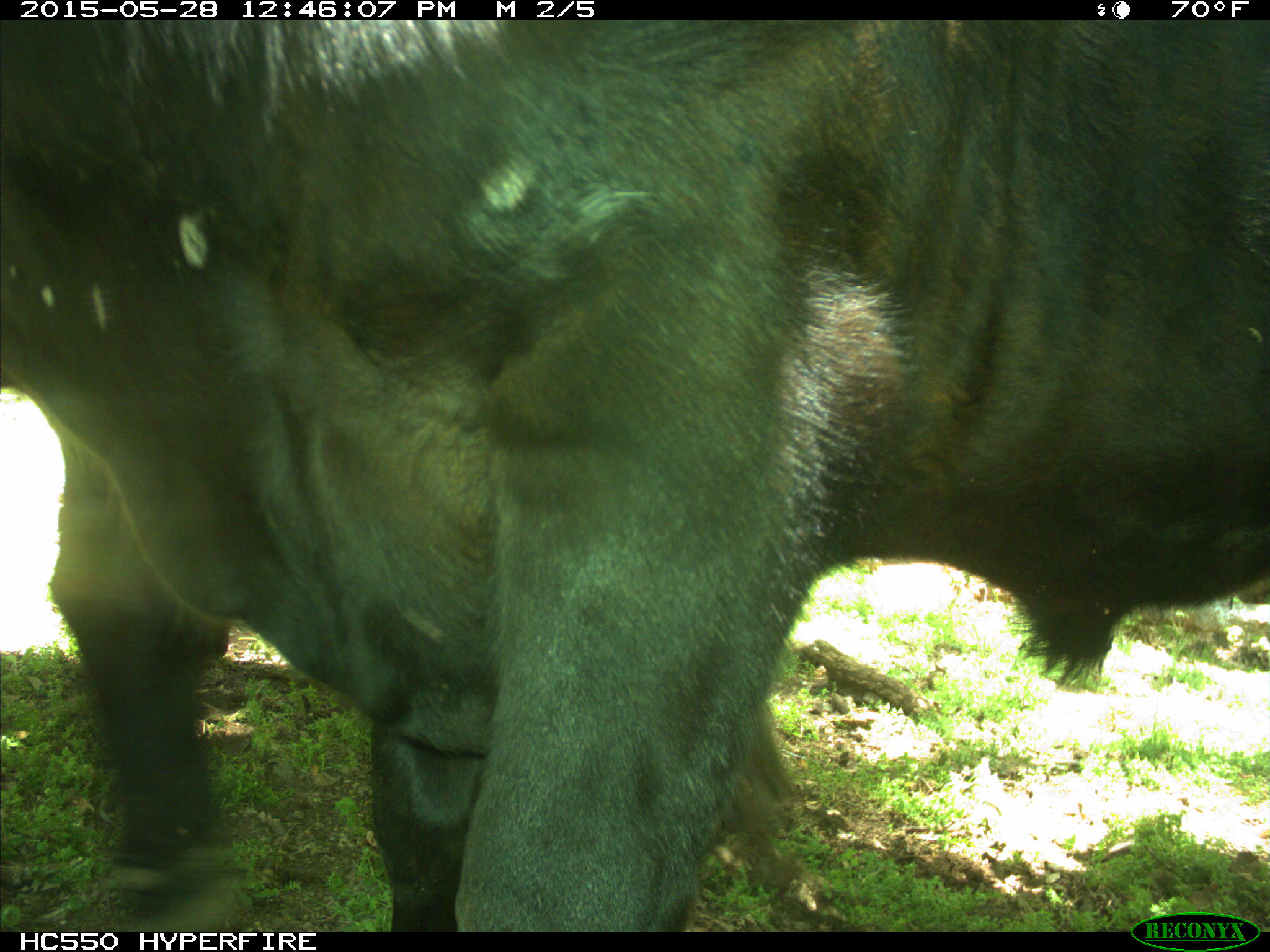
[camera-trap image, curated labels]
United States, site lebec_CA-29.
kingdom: Animalia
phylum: Chordata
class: Mammalia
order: Artiodactyla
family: Bovidae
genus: Bos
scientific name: Bos taurus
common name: domestic cow